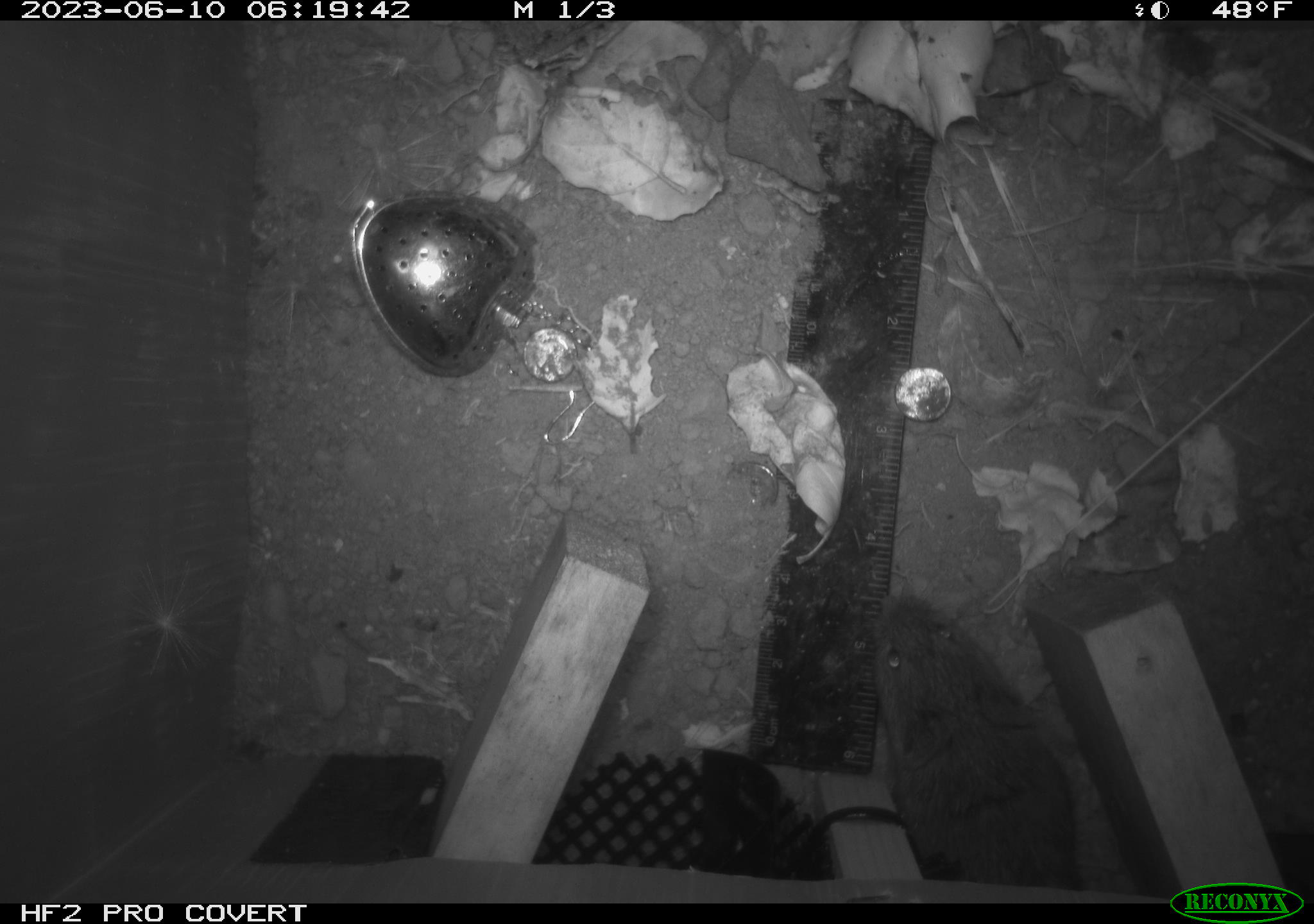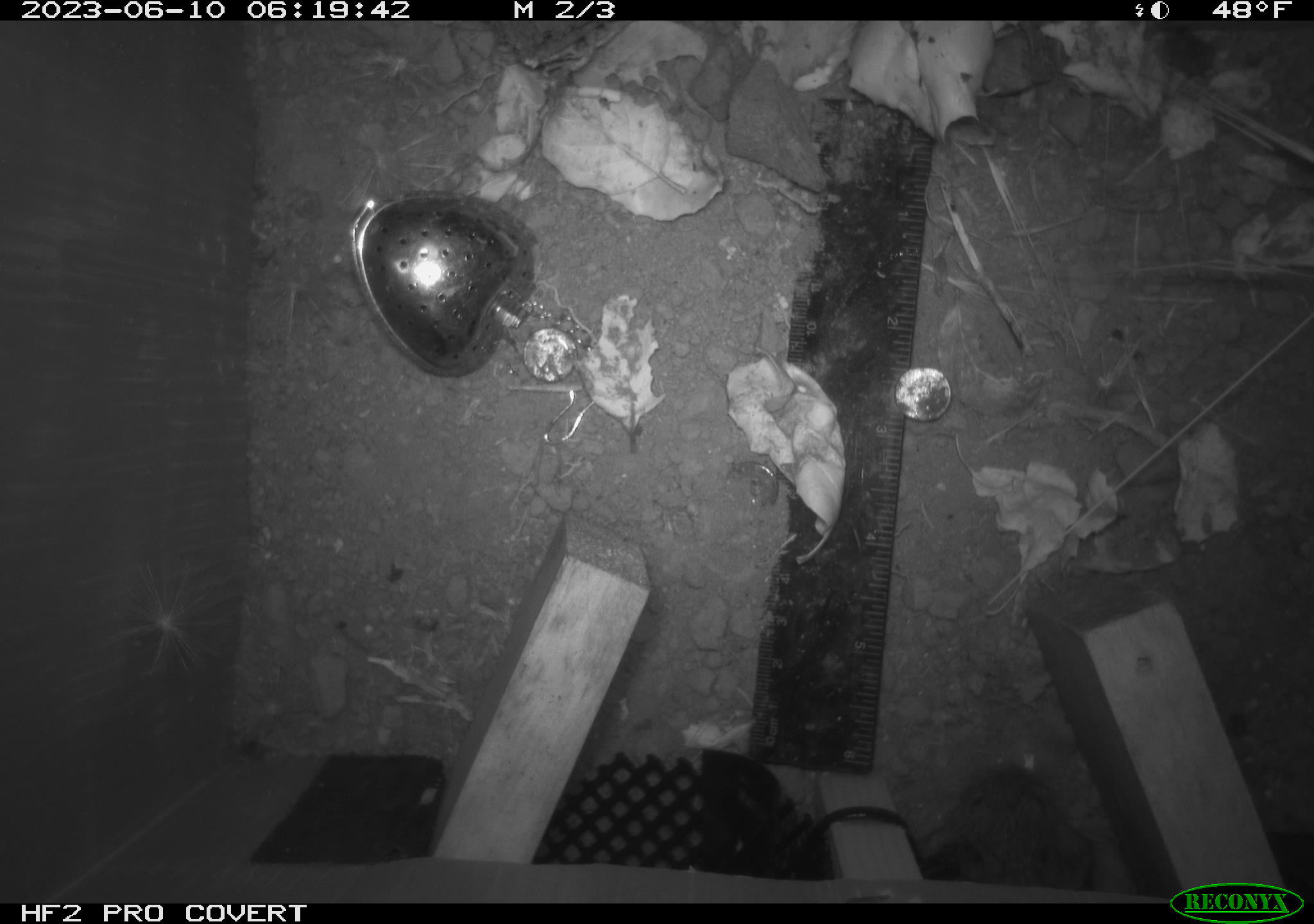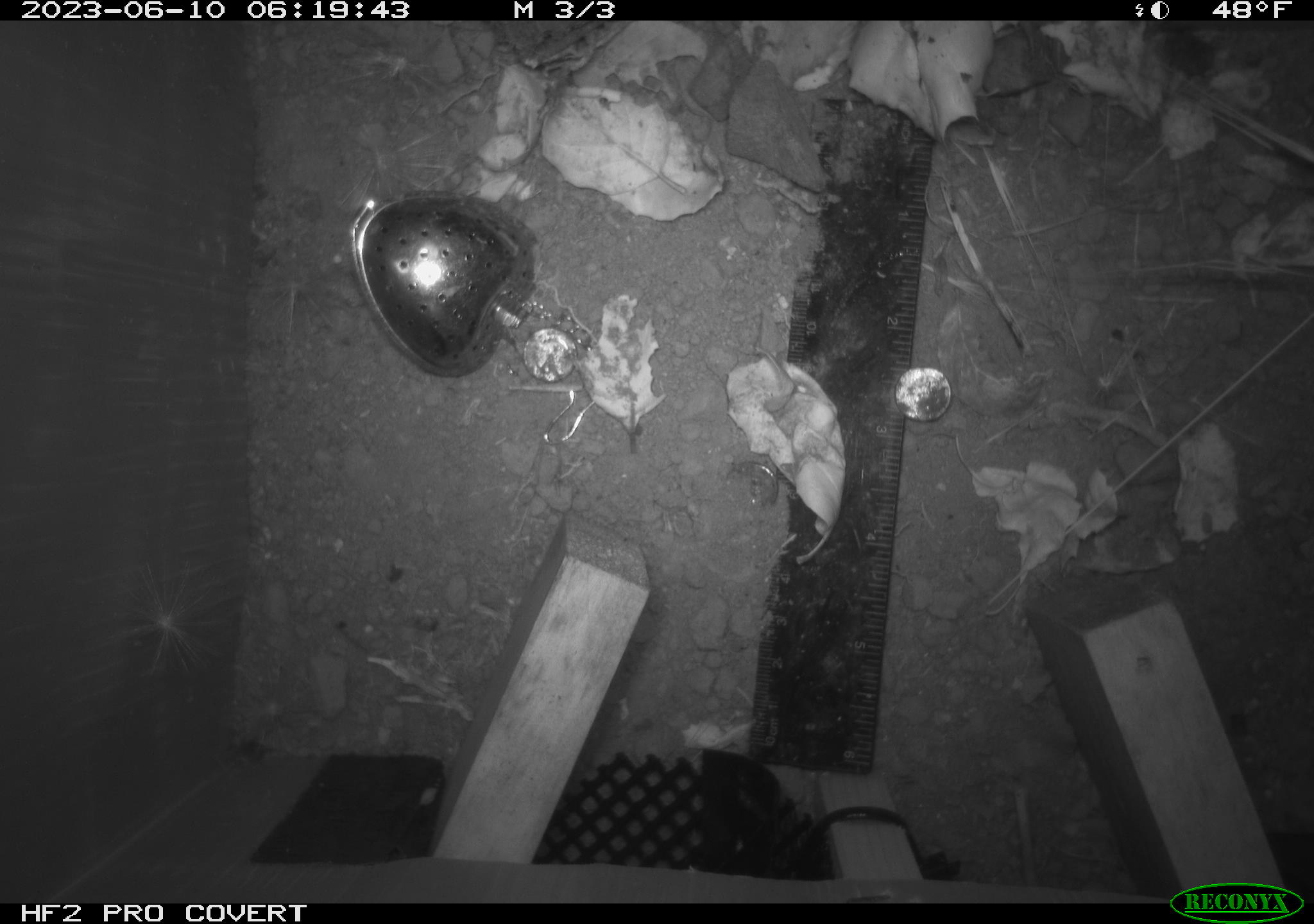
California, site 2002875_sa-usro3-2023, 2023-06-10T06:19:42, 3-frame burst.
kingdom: Animalia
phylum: Chordata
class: Mammalia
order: Rodentia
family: Cricetidae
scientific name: Arvicolinae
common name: voles, lemmings, and muskrats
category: arvicolinae subfamily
Arvicolinae subfamily (voles, lemmings, and muskrats) (Arvicolinae).